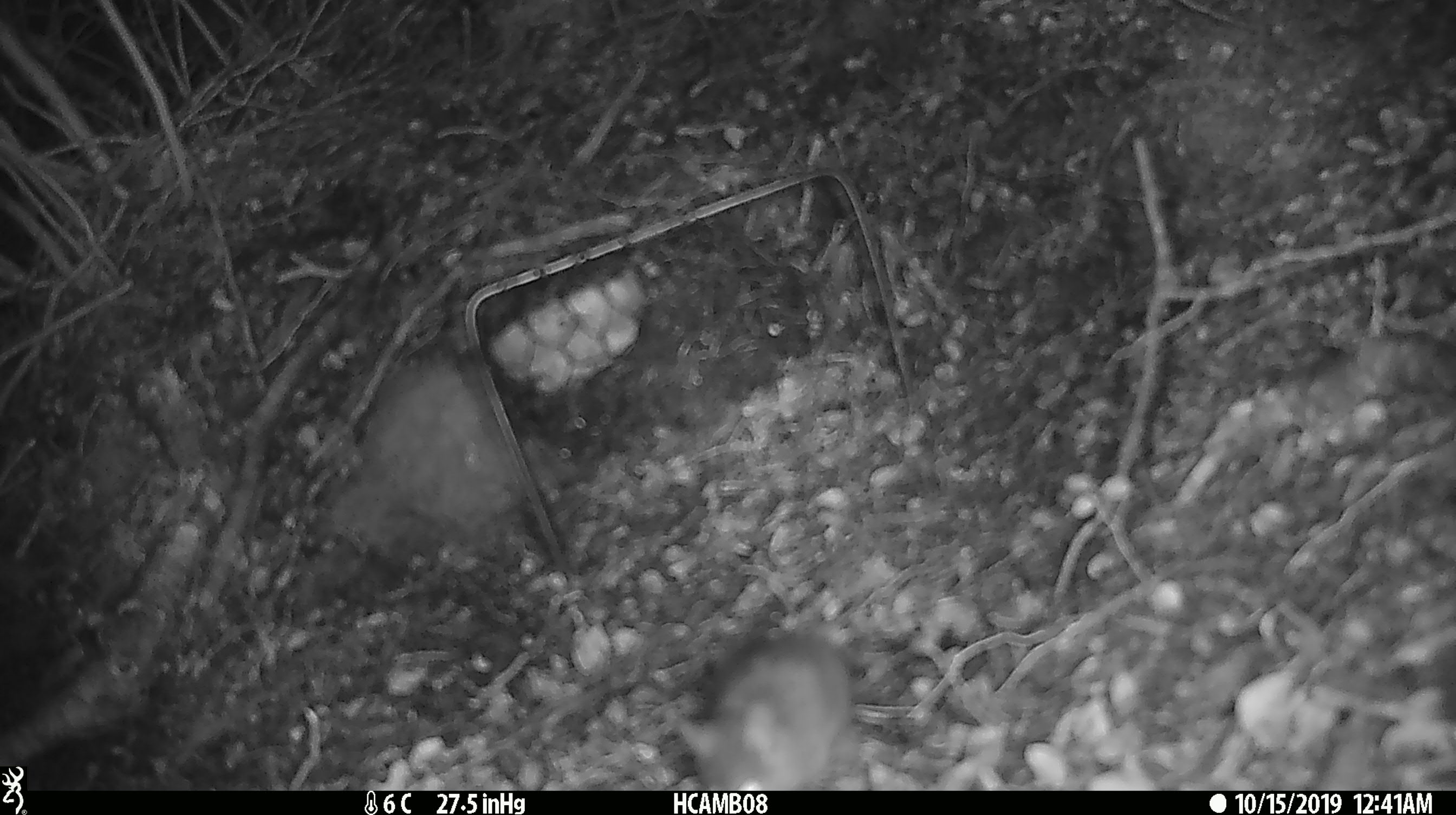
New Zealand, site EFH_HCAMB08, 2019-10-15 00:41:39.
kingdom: Animalia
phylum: Chordata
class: Mammalia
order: Rodentia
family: Muridae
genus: Mus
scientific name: Mus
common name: mouse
Mouse (Mus).